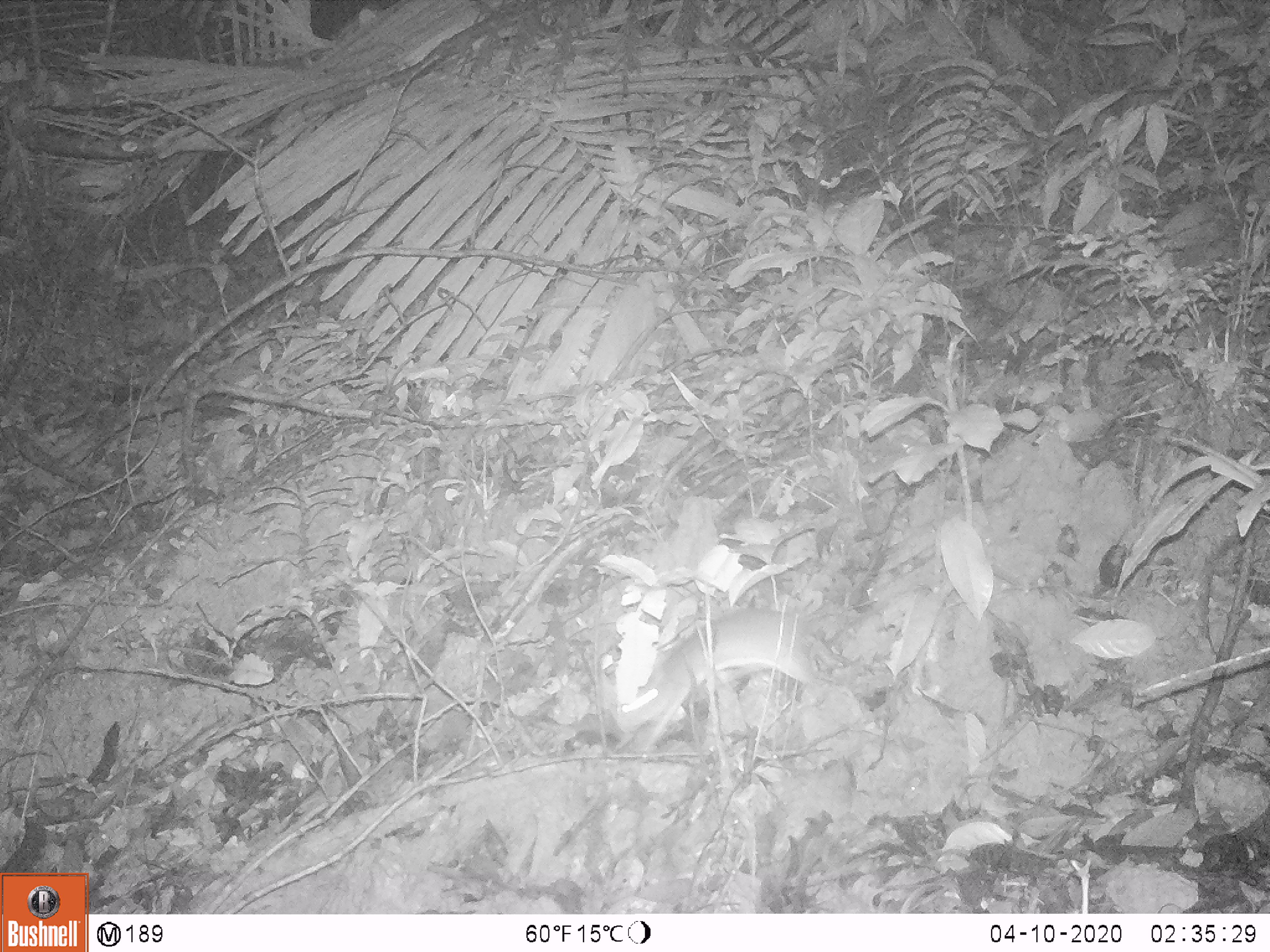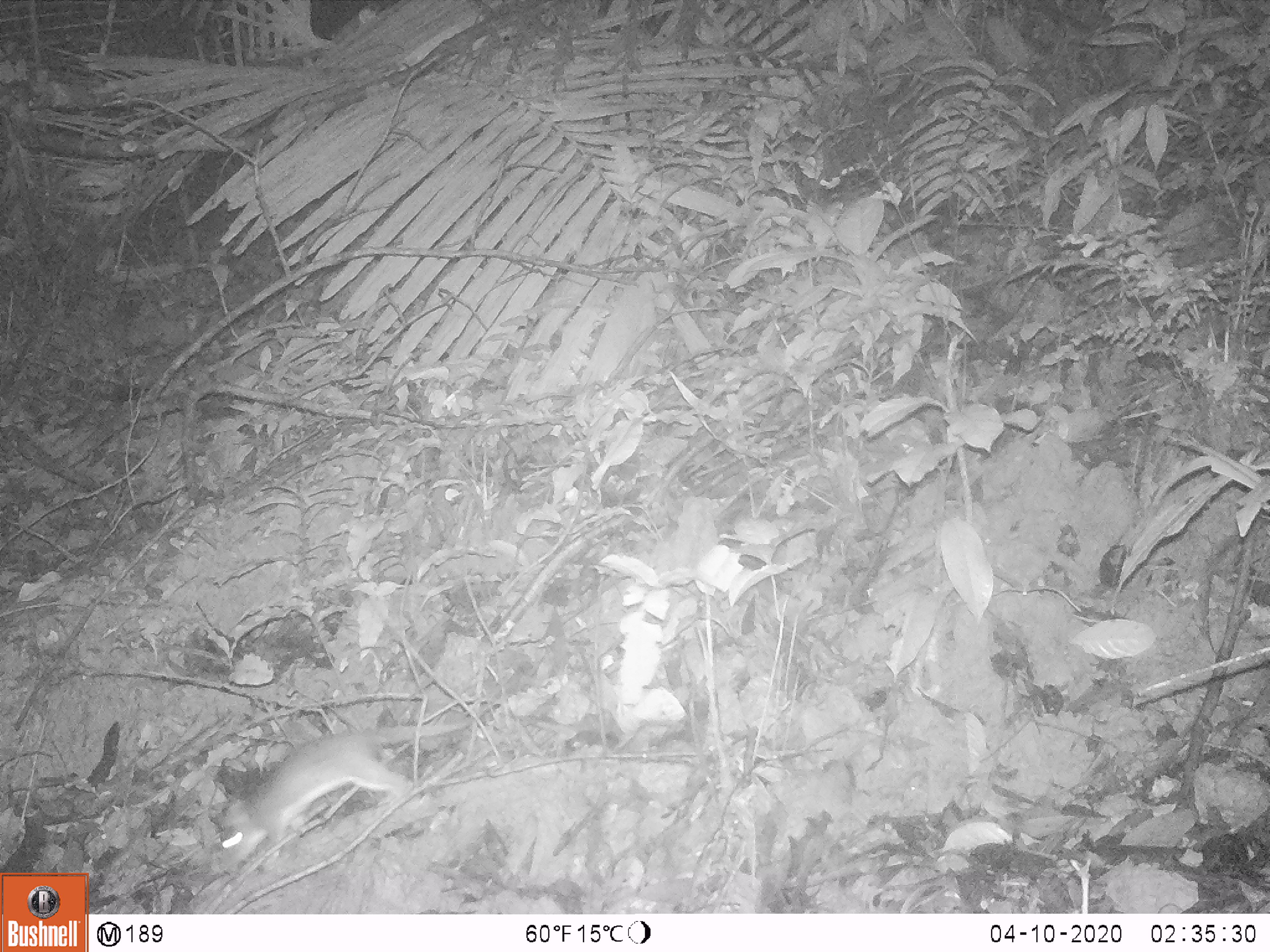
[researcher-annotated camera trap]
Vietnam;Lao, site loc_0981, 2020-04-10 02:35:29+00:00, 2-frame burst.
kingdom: Animalia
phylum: Chordata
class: Mammalia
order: Rodentia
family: Muridae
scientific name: Muridae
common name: old-world mice and rats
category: unidentified murid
Unidentified murid (old-world mice and rats) (Muridae). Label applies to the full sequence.